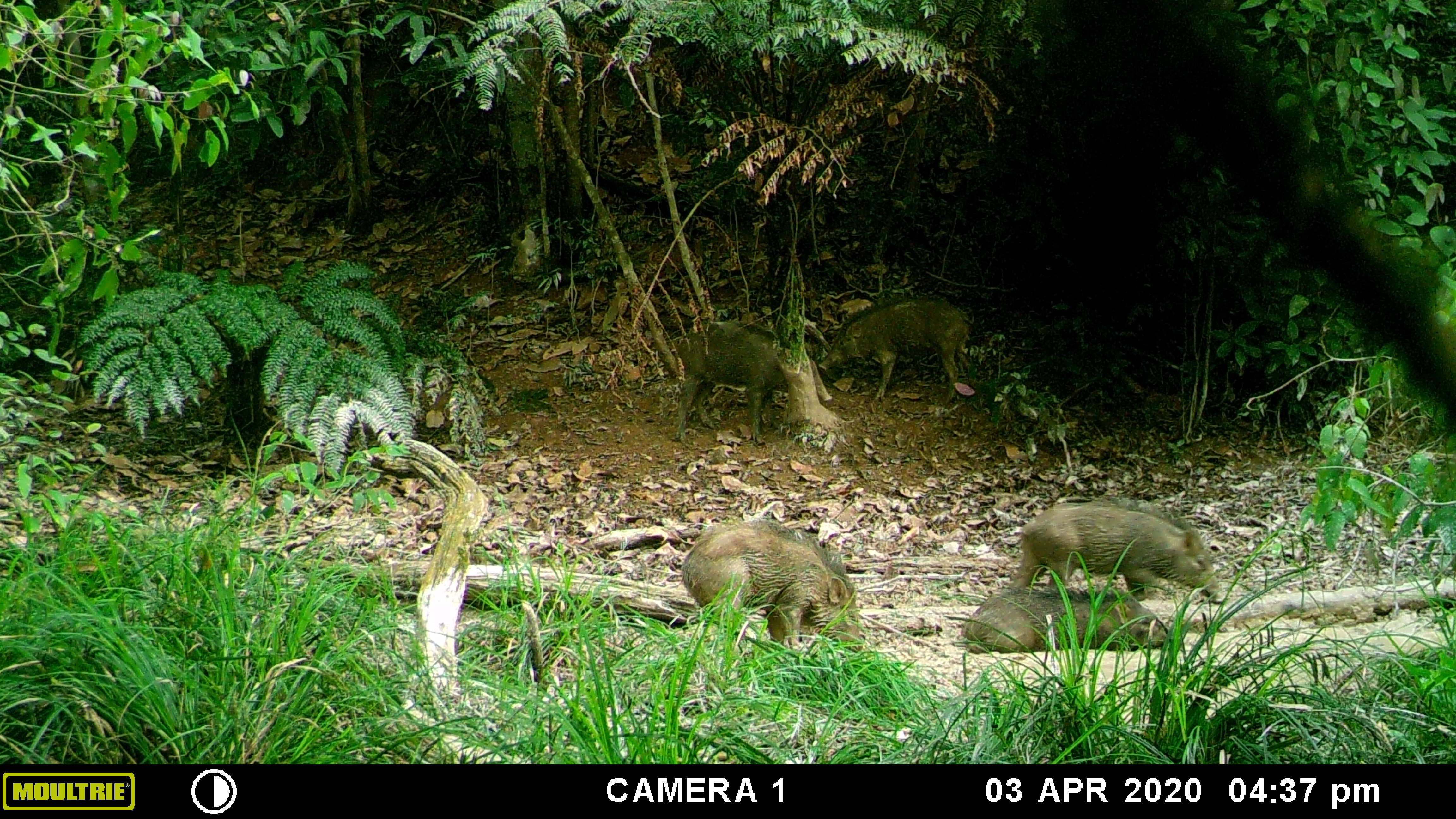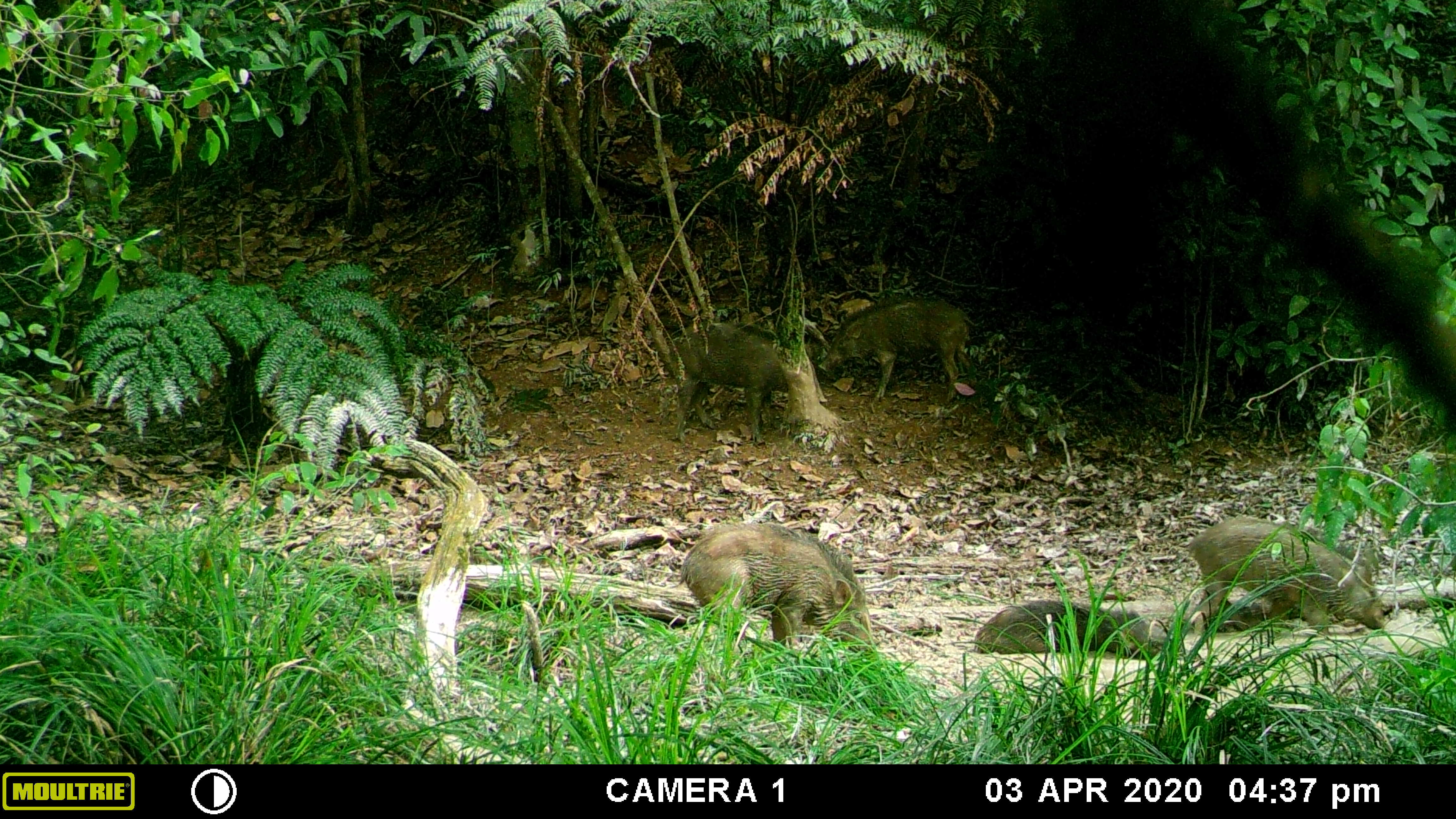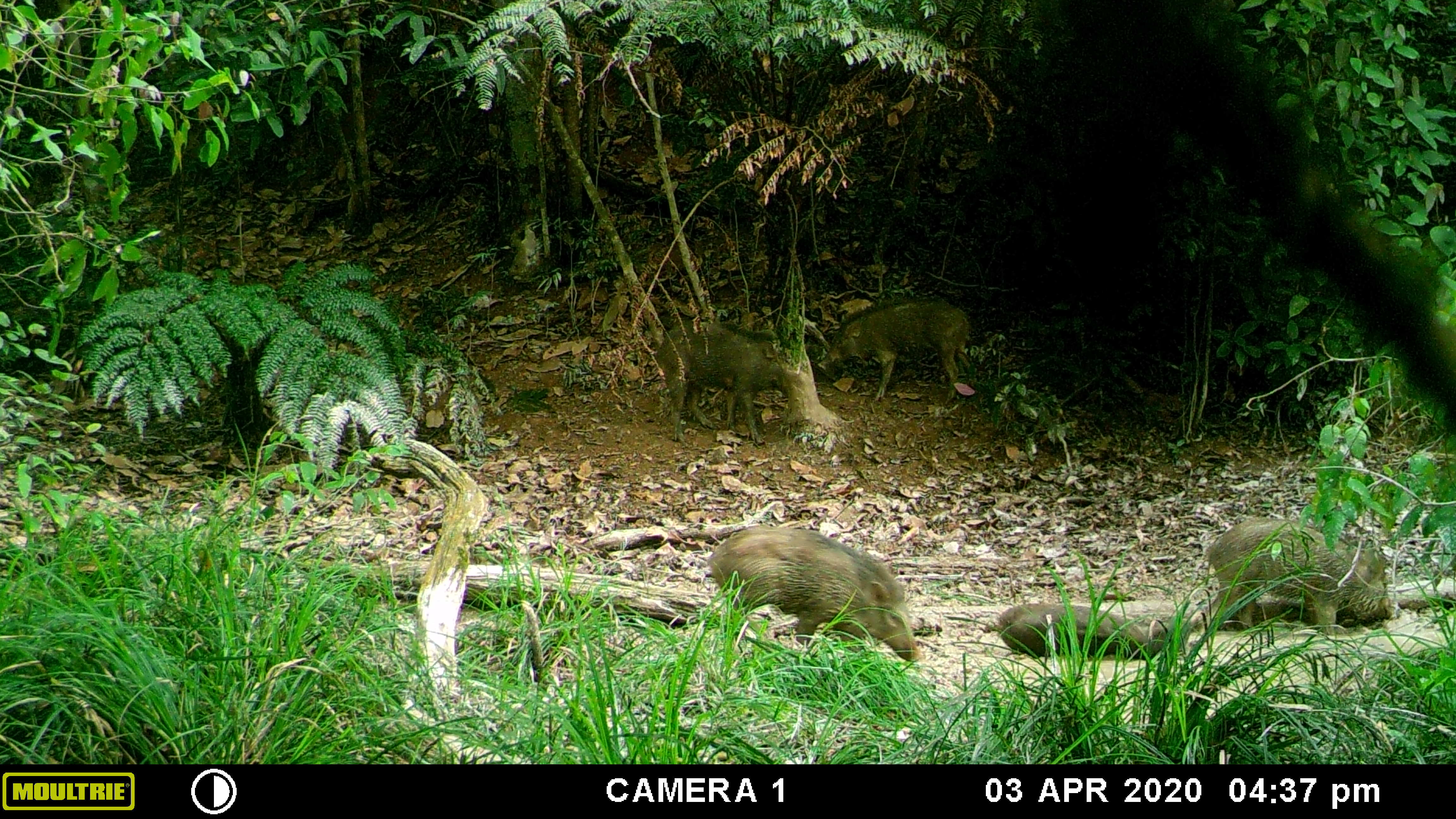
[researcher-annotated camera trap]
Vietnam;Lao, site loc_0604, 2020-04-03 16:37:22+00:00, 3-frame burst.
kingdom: Animalia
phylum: Chordata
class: Mammalia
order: Artiodactyla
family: Suidae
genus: Sus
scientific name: Sus scrofa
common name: eurasian wild pig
Eurasian wild pig (Sus scrofa). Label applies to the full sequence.